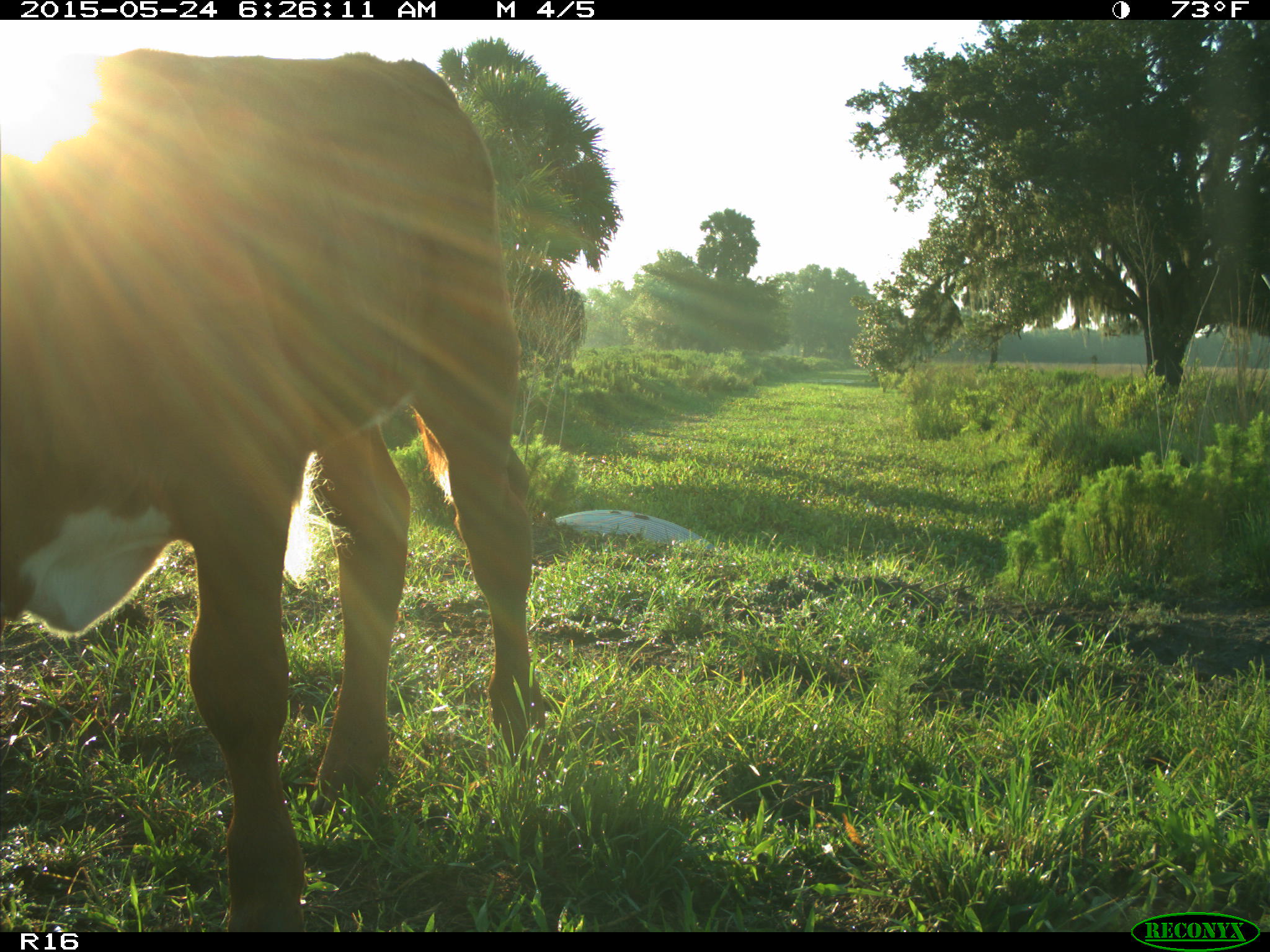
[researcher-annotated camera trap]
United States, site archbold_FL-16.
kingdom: Animalia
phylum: Chordata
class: Mammalia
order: Artiodactyla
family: Bovidae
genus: Bos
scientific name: Bos taurus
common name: domestic cow